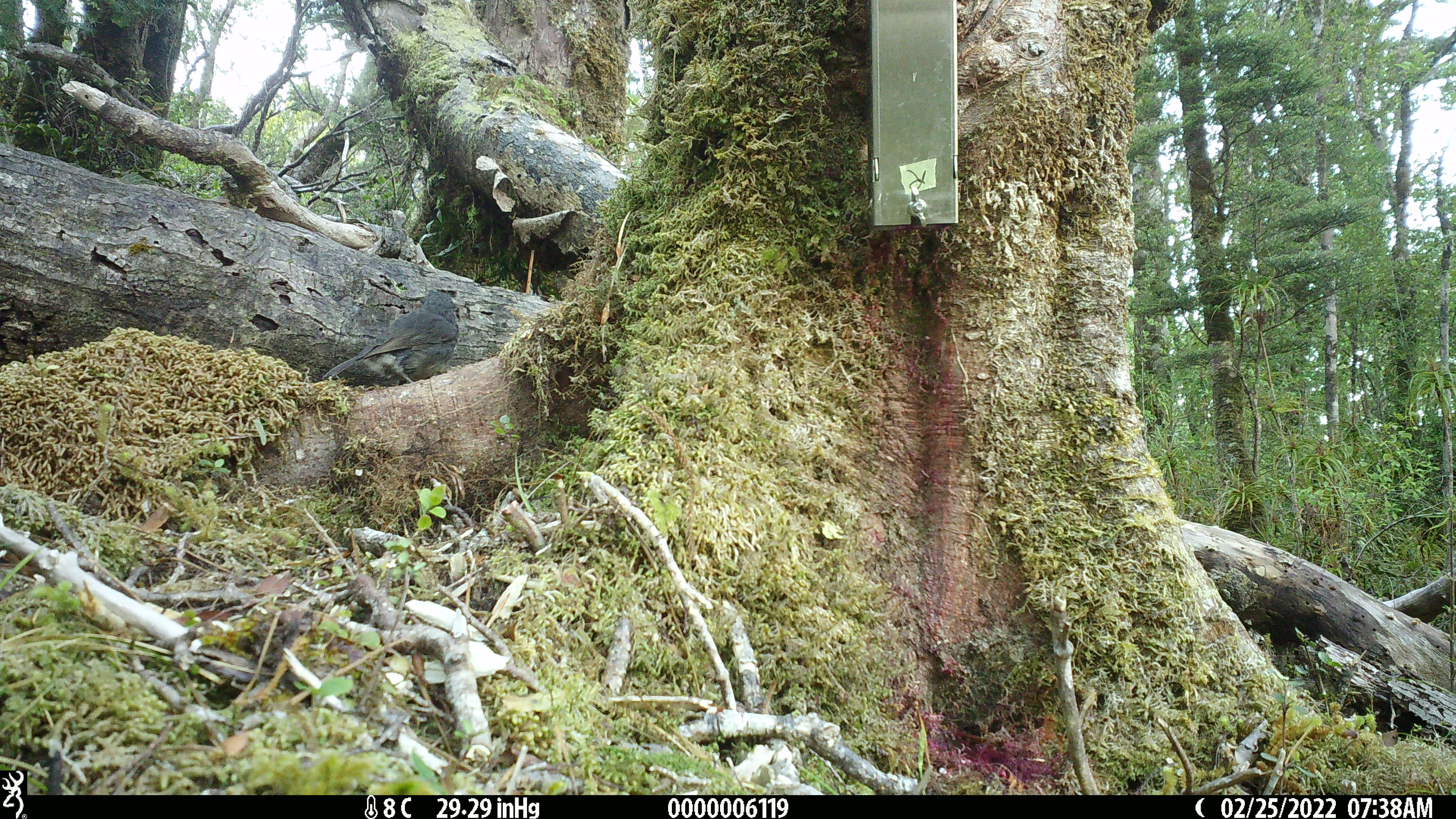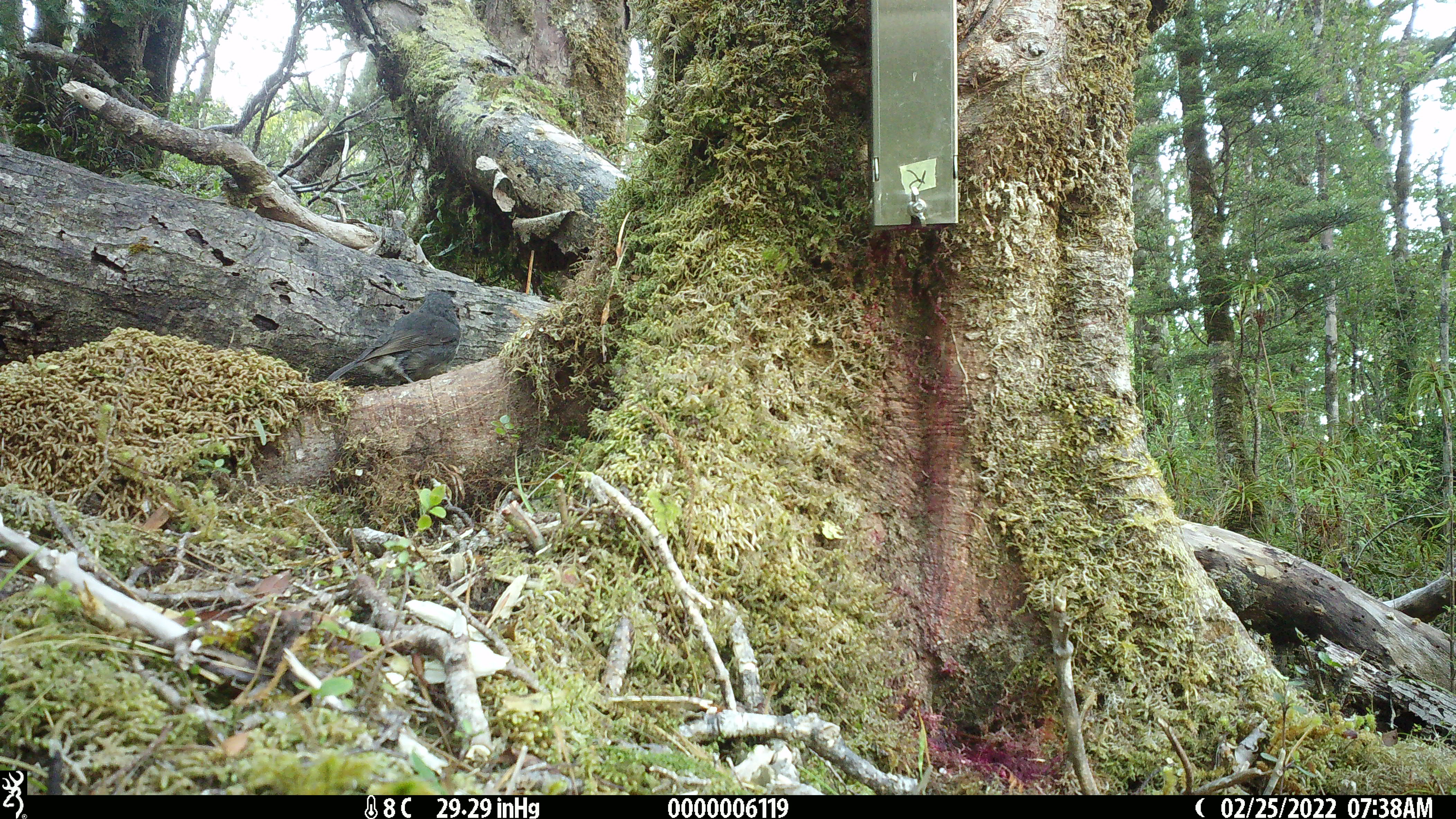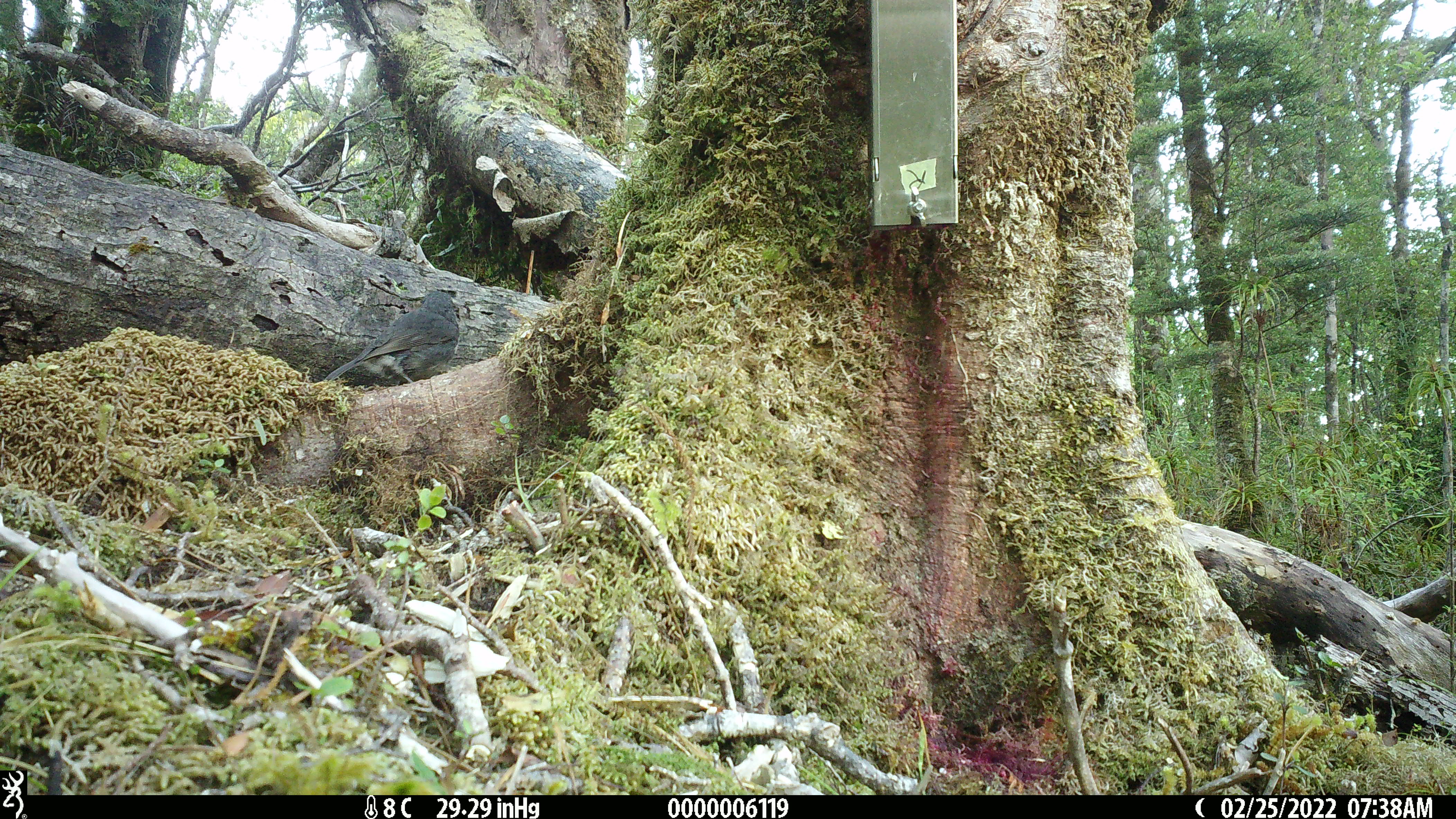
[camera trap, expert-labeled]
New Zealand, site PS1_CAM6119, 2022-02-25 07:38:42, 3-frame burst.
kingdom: Animalia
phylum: Chordata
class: Aves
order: Passeriformes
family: Petroicidae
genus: Petroica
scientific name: Petroica australis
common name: new zealand robin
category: robin